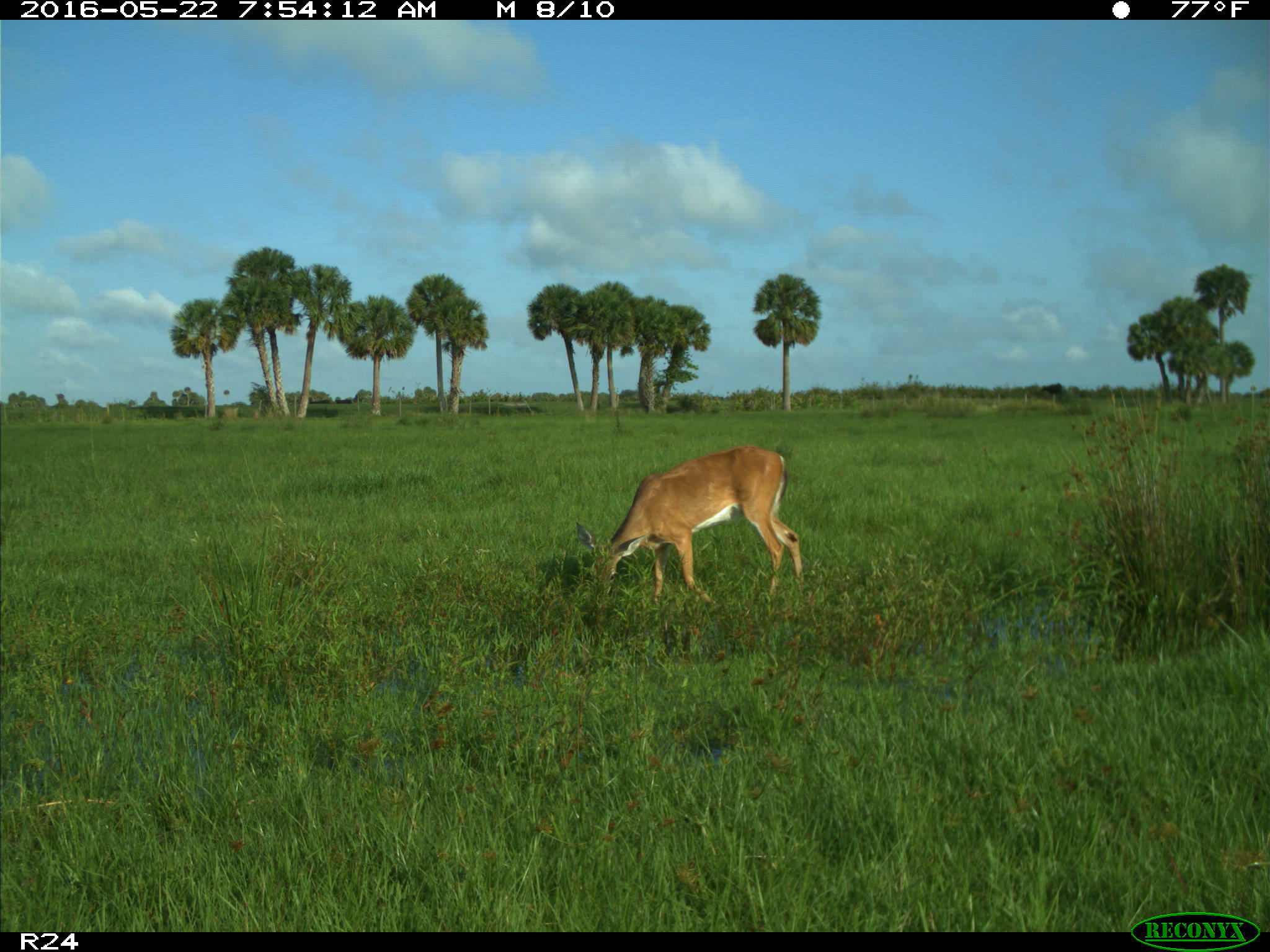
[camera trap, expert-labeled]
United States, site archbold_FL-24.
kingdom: Animalia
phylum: Chordata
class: Mammalia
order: Artiodactyla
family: Cervidae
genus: Odocoileus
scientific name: Odocoileus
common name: deer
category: unidentified deer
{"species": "unidentified deer (deer) (Odocoileus)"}